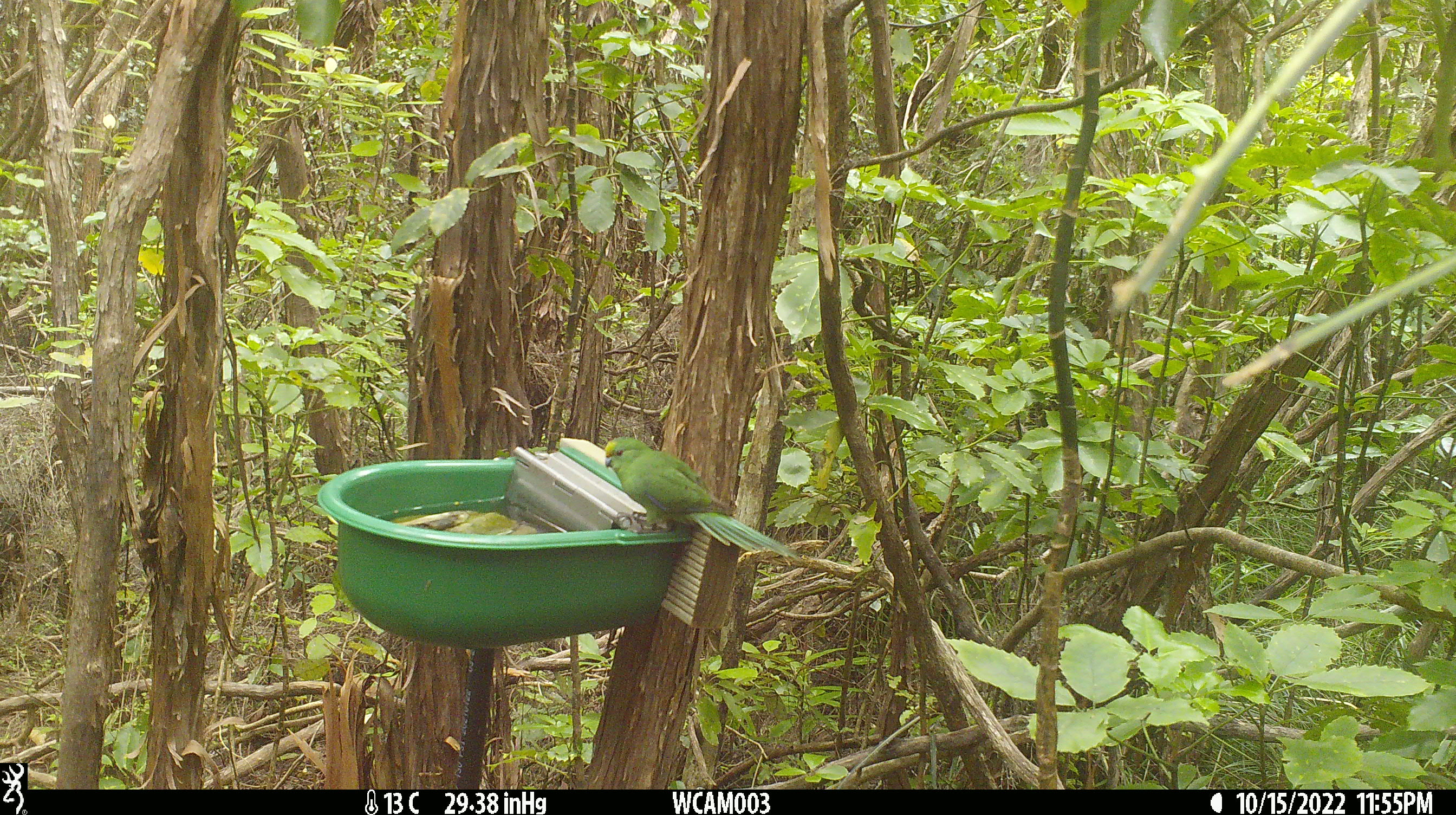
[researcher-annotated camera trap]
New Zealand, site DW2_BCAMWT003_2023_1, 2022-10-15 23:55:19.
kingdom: Animalia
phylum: Chordata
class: Aves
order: Psittaciformes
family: Psittaculidae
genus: Cyanoramphus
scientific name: Cyanoramphus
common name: parakeet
Parakeet (Cyanoramphus).